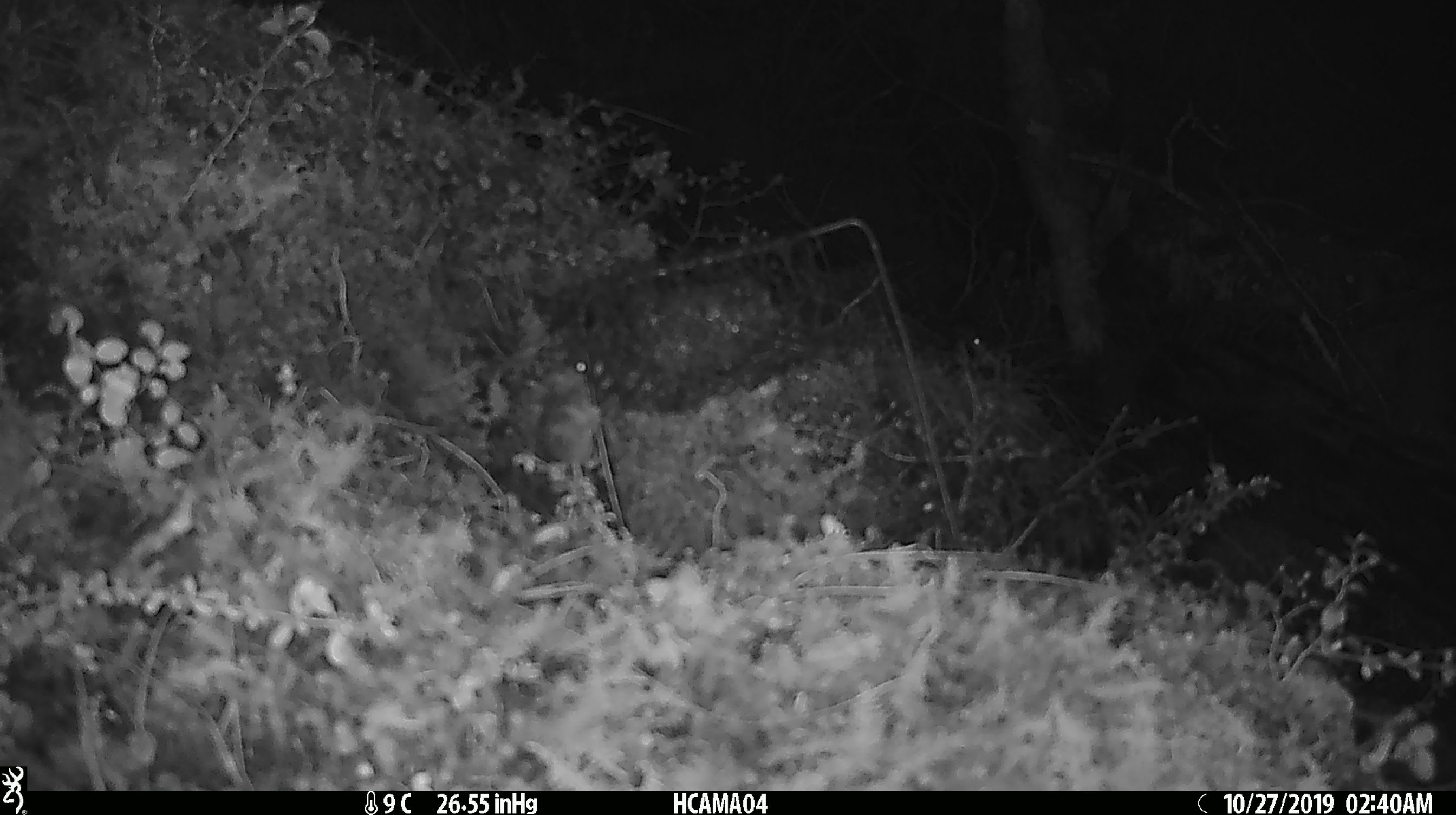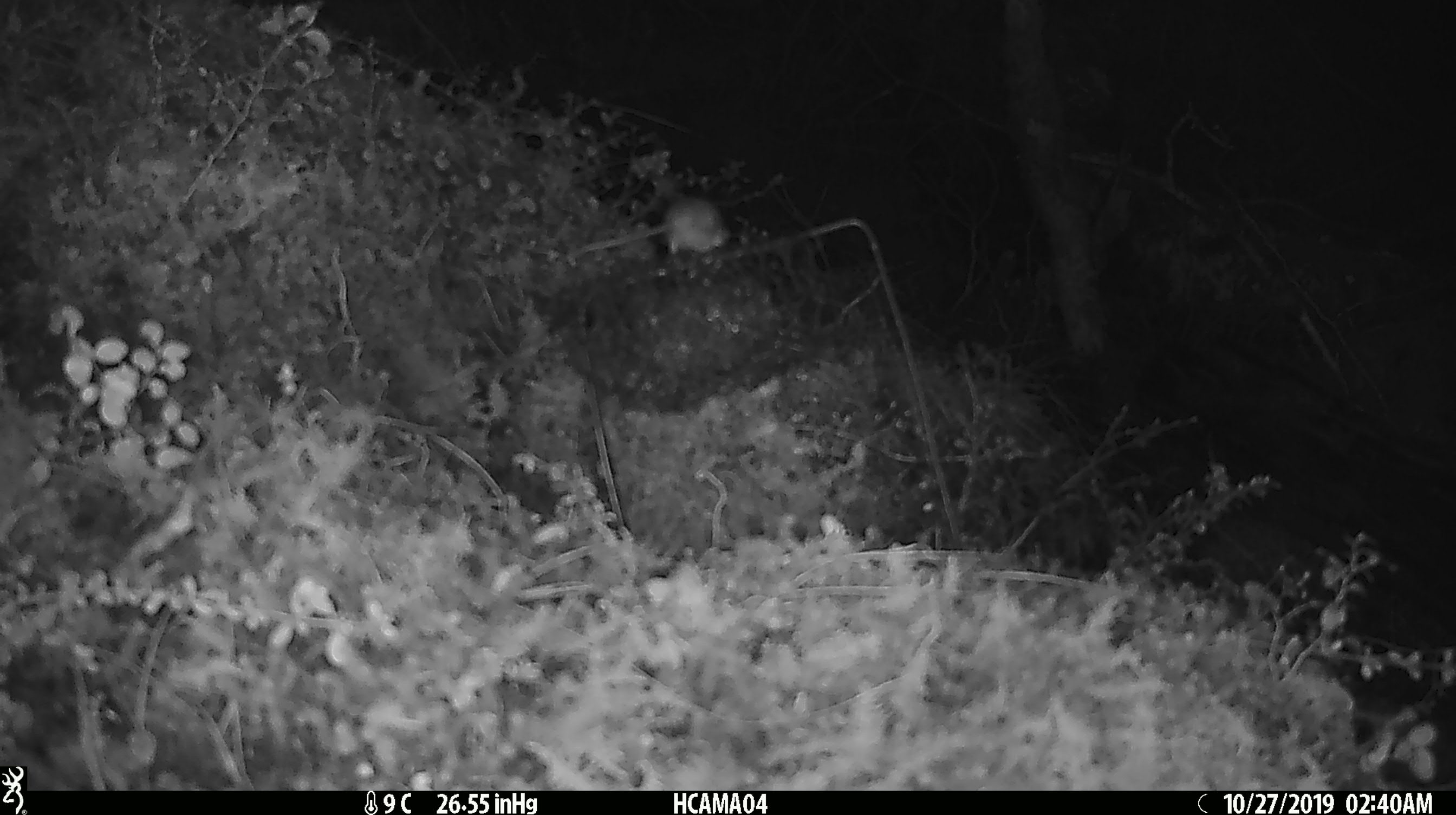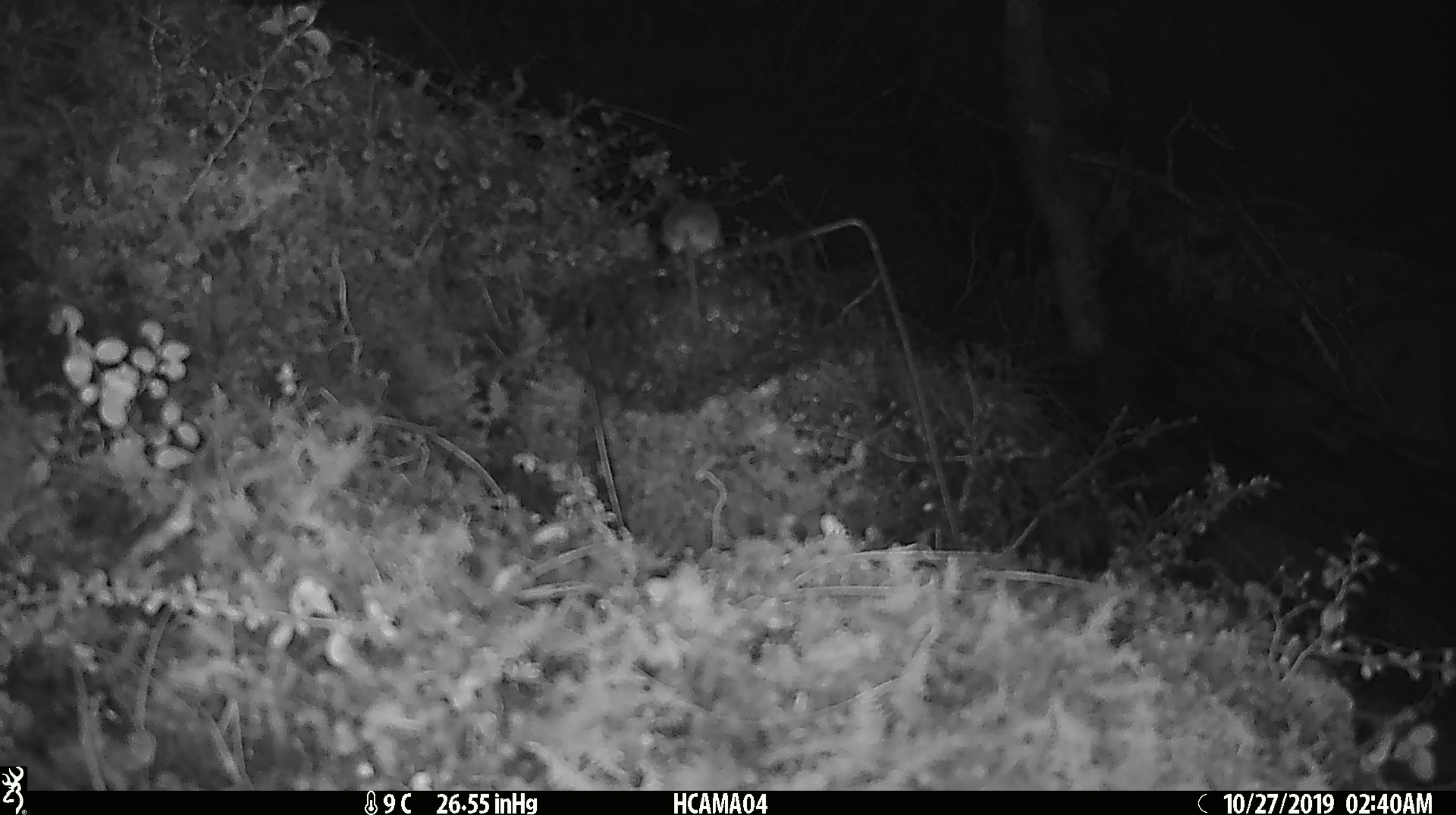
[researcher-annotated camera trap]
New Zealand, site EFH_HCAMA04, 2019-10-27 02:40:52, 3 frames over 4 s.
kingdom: Animalia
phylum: Chordata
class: Mammalia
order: Rodentia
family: Muridae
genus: Mus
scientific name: Mus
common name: mouse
Mouse (Mus).